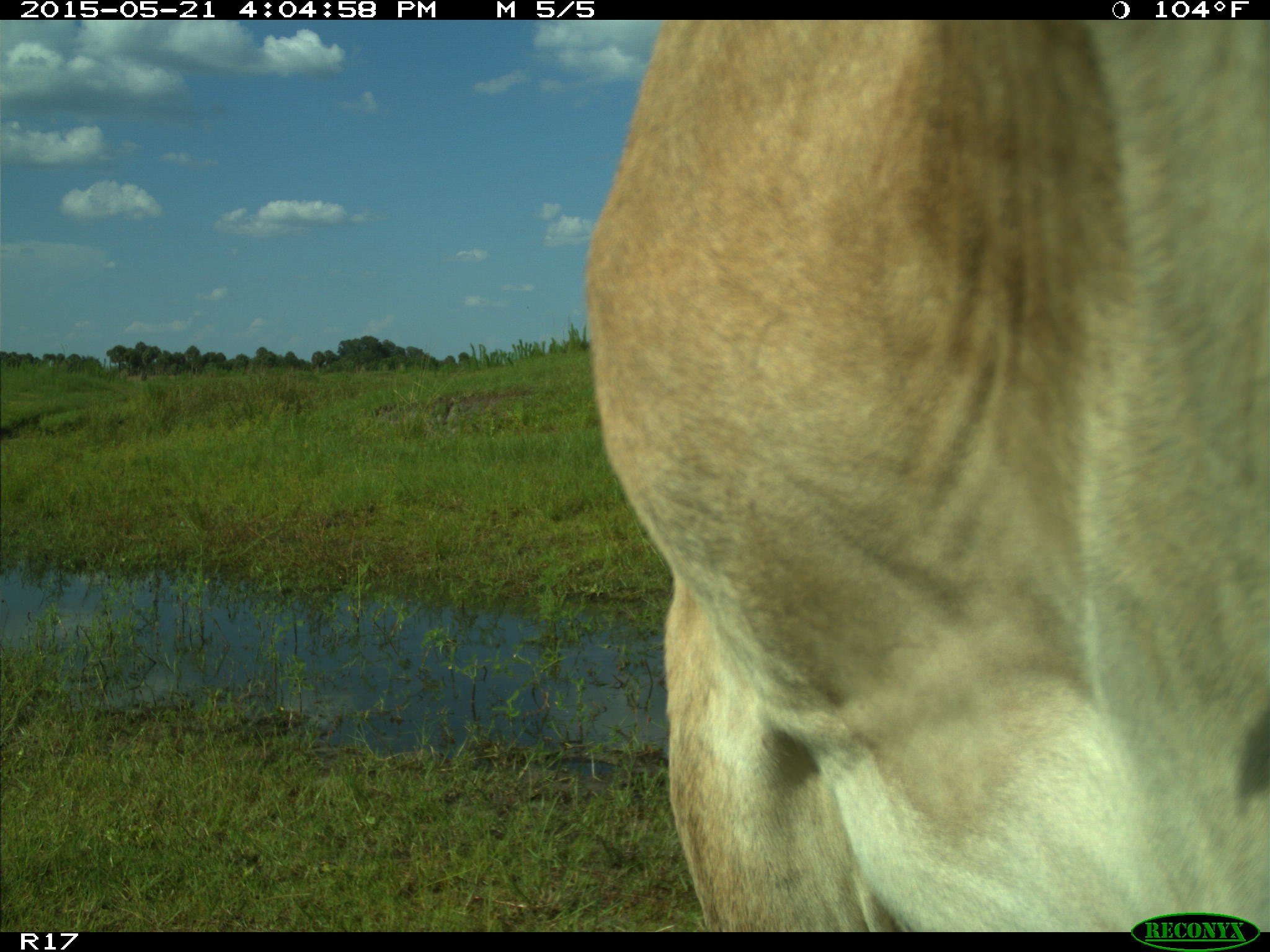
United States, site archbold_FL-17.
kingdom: Animalia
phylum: Chordata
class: Mammalia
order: Artiodactyla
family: Bovidae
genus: Bos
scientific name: Bos taurus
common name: domestic cow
Bos taurus (domestic cow).